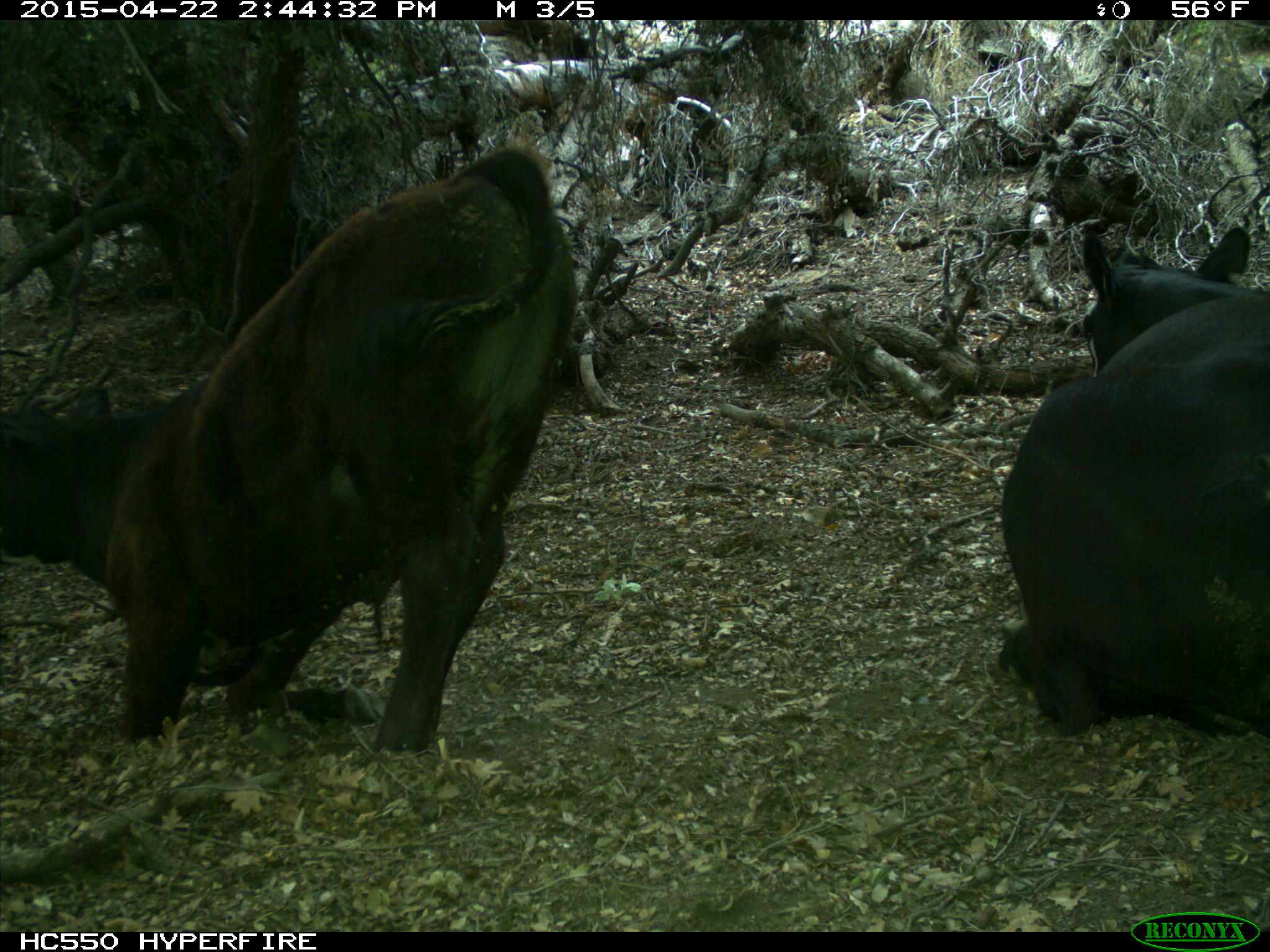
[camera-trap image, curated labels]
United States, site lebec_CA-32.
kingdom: Animalia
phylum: Chordata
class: Mammalia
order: Artiodactyla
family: Bovidae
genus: Bos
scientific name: Bos taurus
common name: domestic cow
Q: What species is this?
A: Bos taurus (domestic cow).